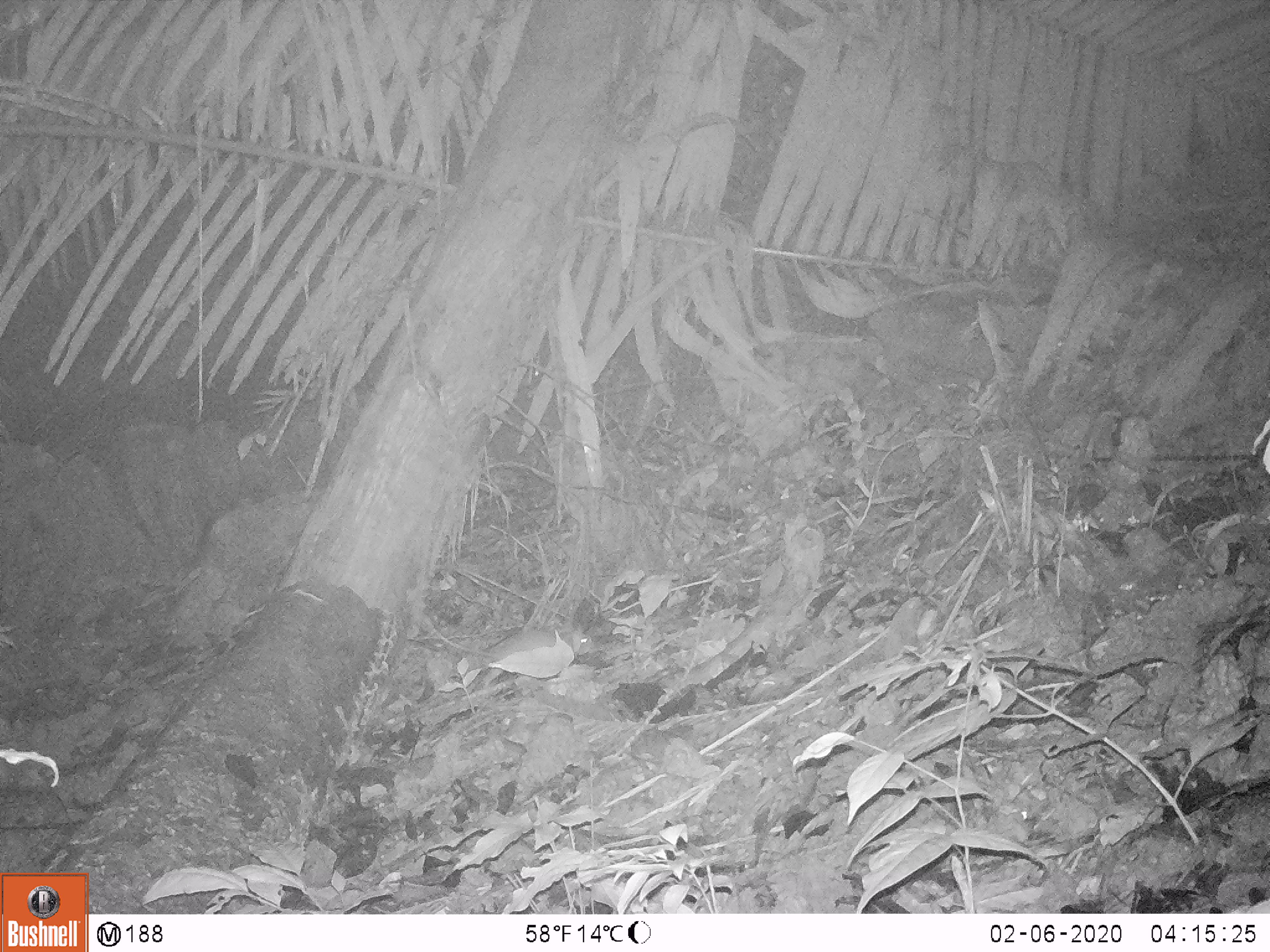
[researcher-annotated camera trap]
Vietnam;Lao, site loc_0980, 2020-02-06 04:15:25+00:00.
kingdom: Animalia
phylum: Chordata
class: Mammalia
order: Rodentia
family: Muridae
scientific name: Muridae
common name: old-world mice and rats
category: unidentified murid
Unidentified murid (old-world mice and rats) (Muridae). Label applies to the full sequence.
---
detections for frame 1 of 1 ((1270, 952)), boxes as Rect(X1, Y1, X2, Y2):
unidentified murid: Rect(435, 625, 592, 690)